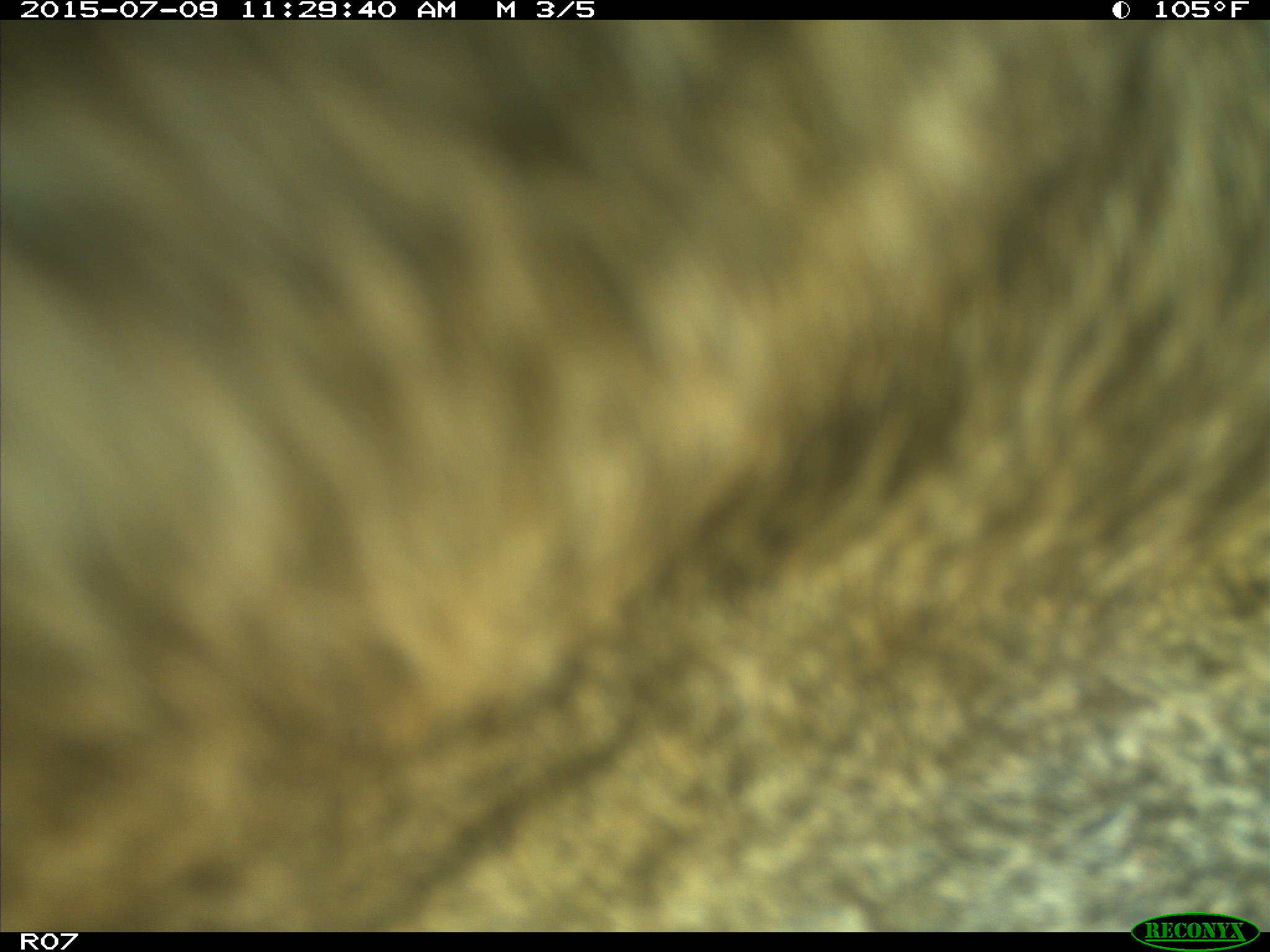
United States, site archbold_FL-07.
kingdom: Animalia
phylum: Chordata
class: Mammalia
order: Artiodactyla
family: Bovidae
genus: Bos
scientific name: Bos taurus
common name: domestic cow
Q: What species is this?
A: Bos taurus (domestic cow).